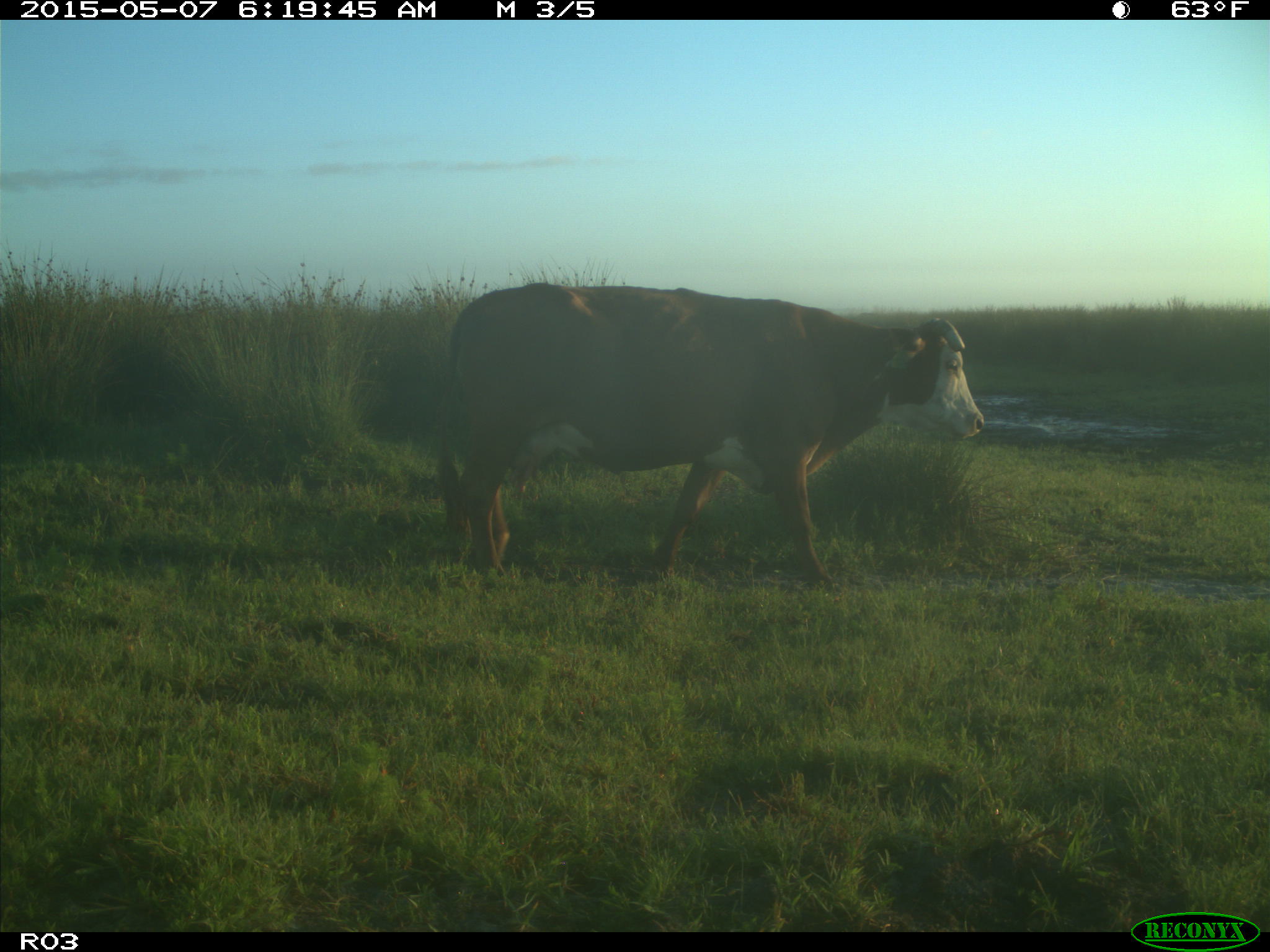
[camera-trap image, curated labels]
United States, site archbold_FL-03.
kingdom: Animalia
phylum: Chordata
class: Mammalia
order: Artiodactyla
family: Bovidae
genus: Bos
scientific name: Bos taurus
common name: domestic cow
Bos taurus (domestic cow).